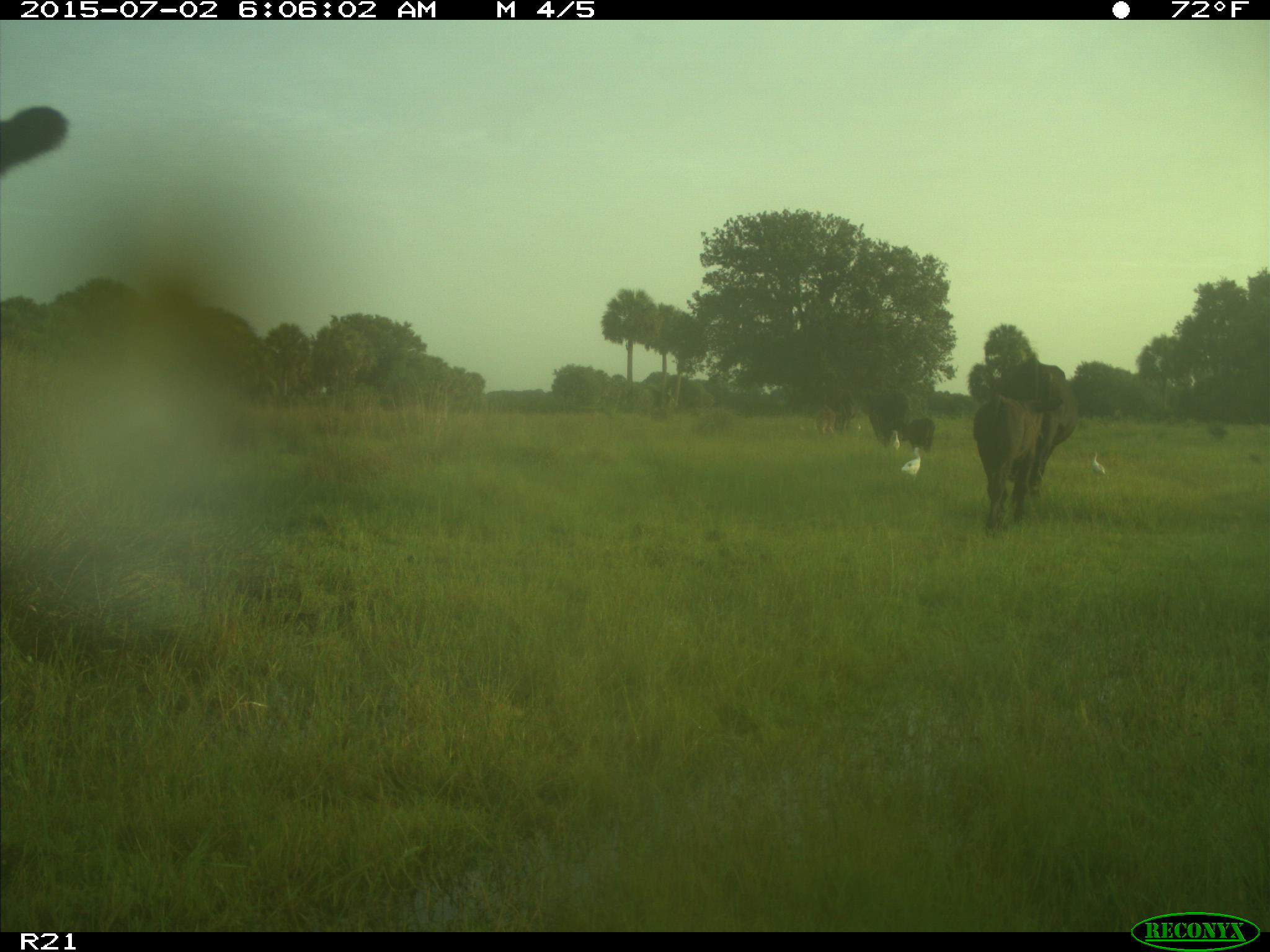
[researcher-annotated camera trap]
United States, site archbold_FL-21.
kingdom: Animalia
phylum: Chordata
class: Mammalia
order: Artiodactyla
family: Bovidae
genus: Bos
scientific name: Bos taurus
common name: domestic cow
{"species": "Bos taurus (domestic cow)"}